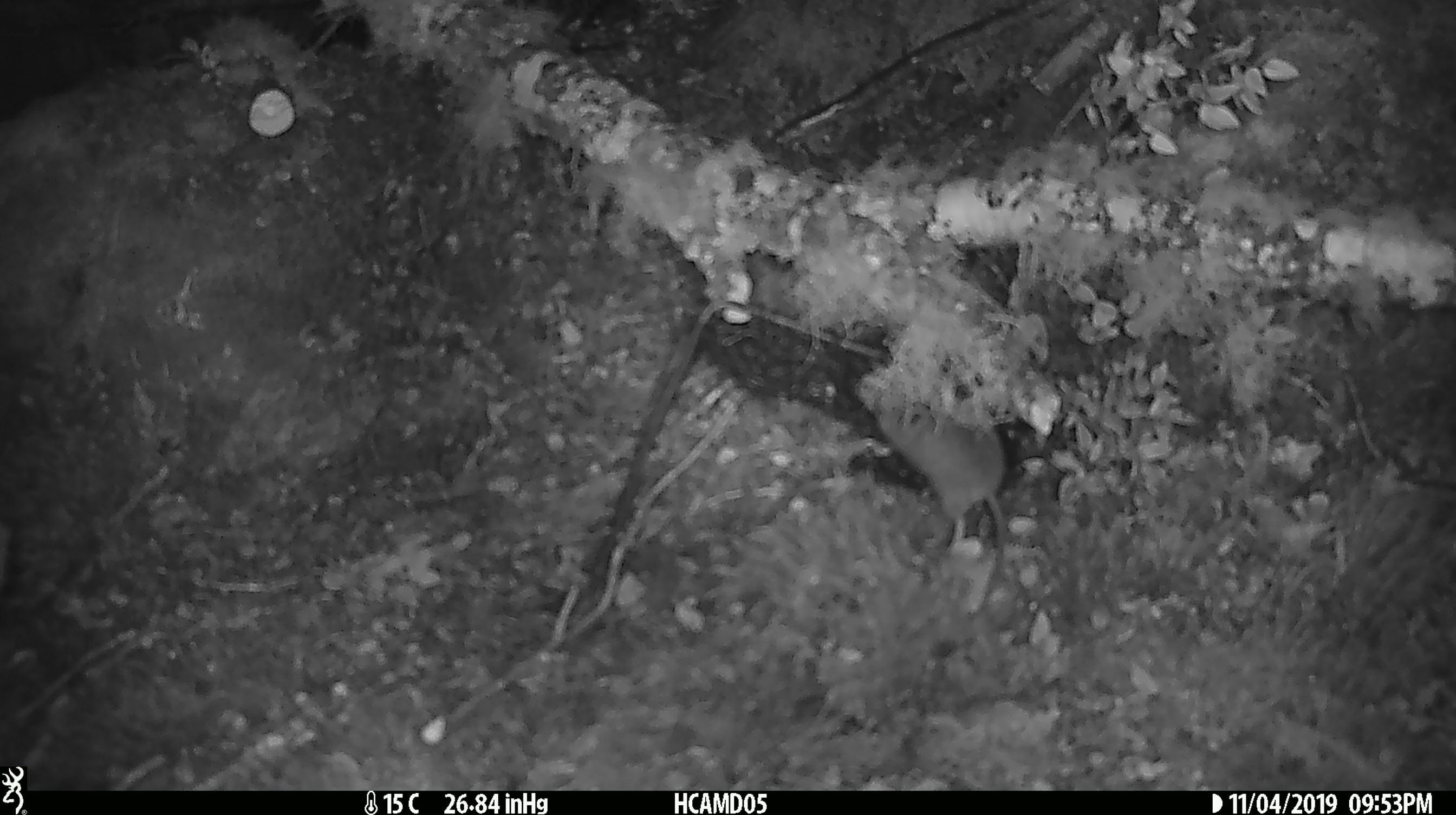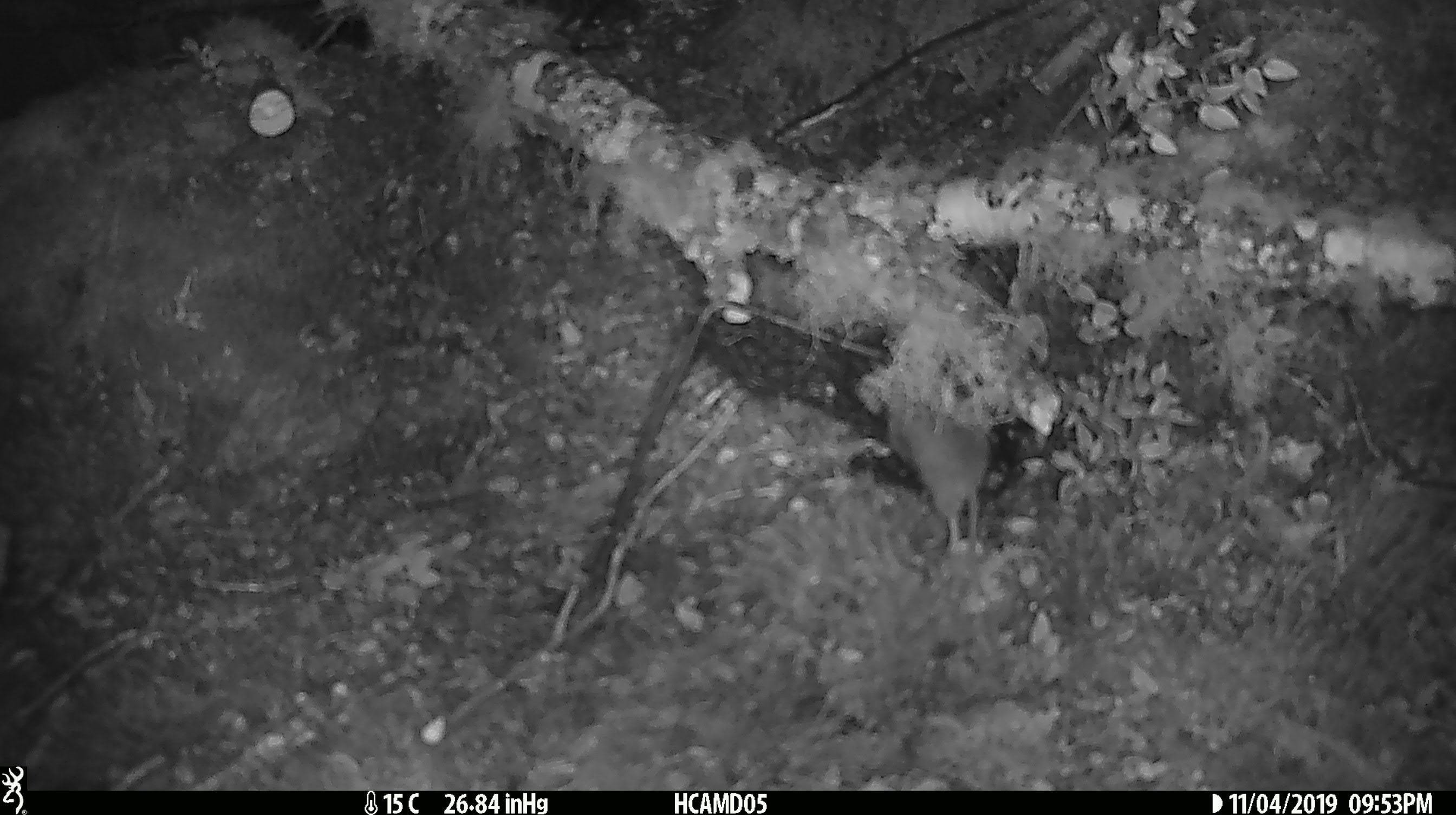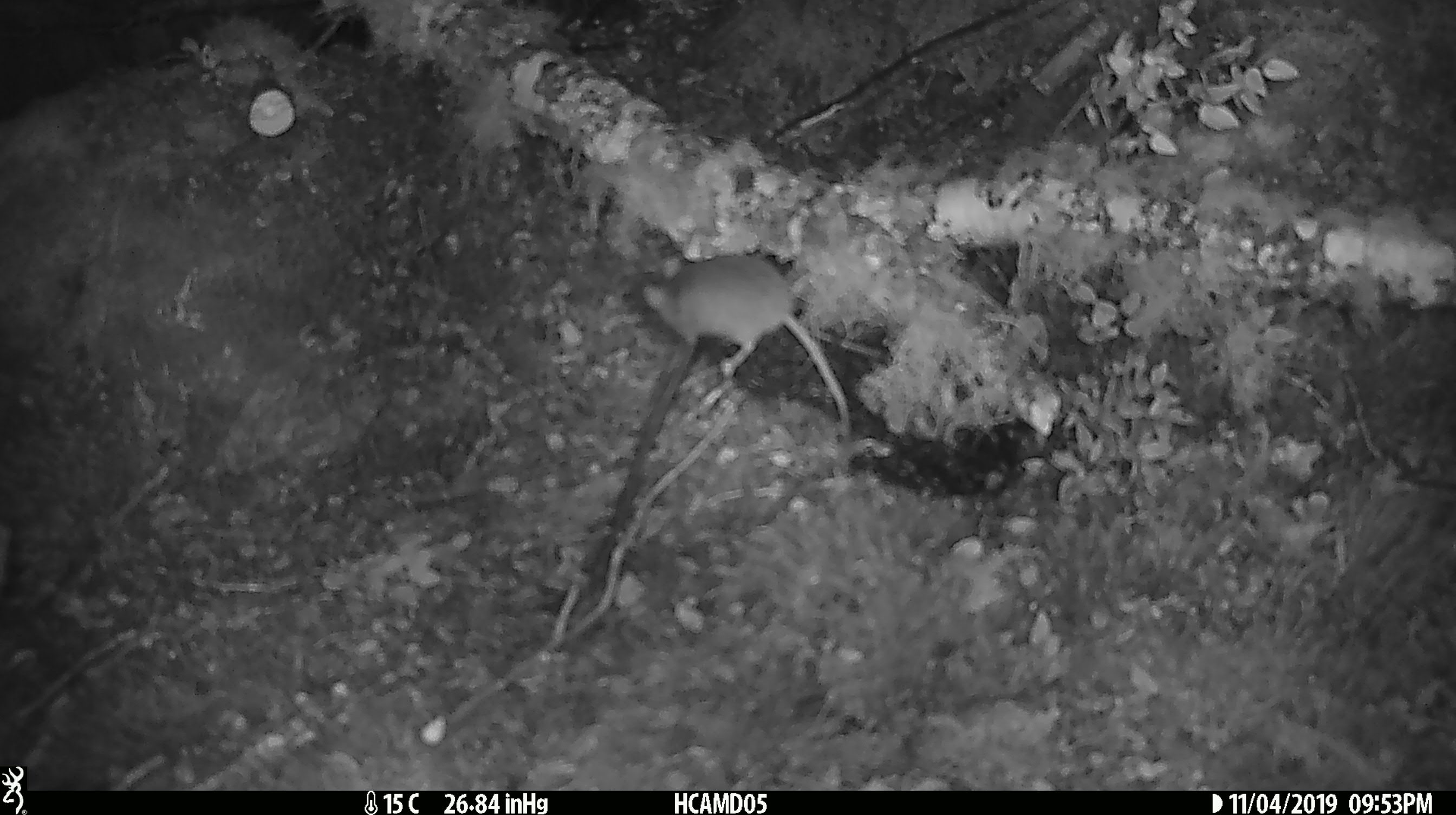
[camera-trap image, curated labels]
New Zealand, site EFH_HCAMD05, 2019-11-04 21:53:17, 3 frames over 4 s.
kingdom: Animalia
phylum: Chordata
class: Mammalia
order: Rodentia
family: Muridae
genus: Mus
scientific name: Mus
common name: mouse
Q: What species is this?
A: Mouse (Mus).